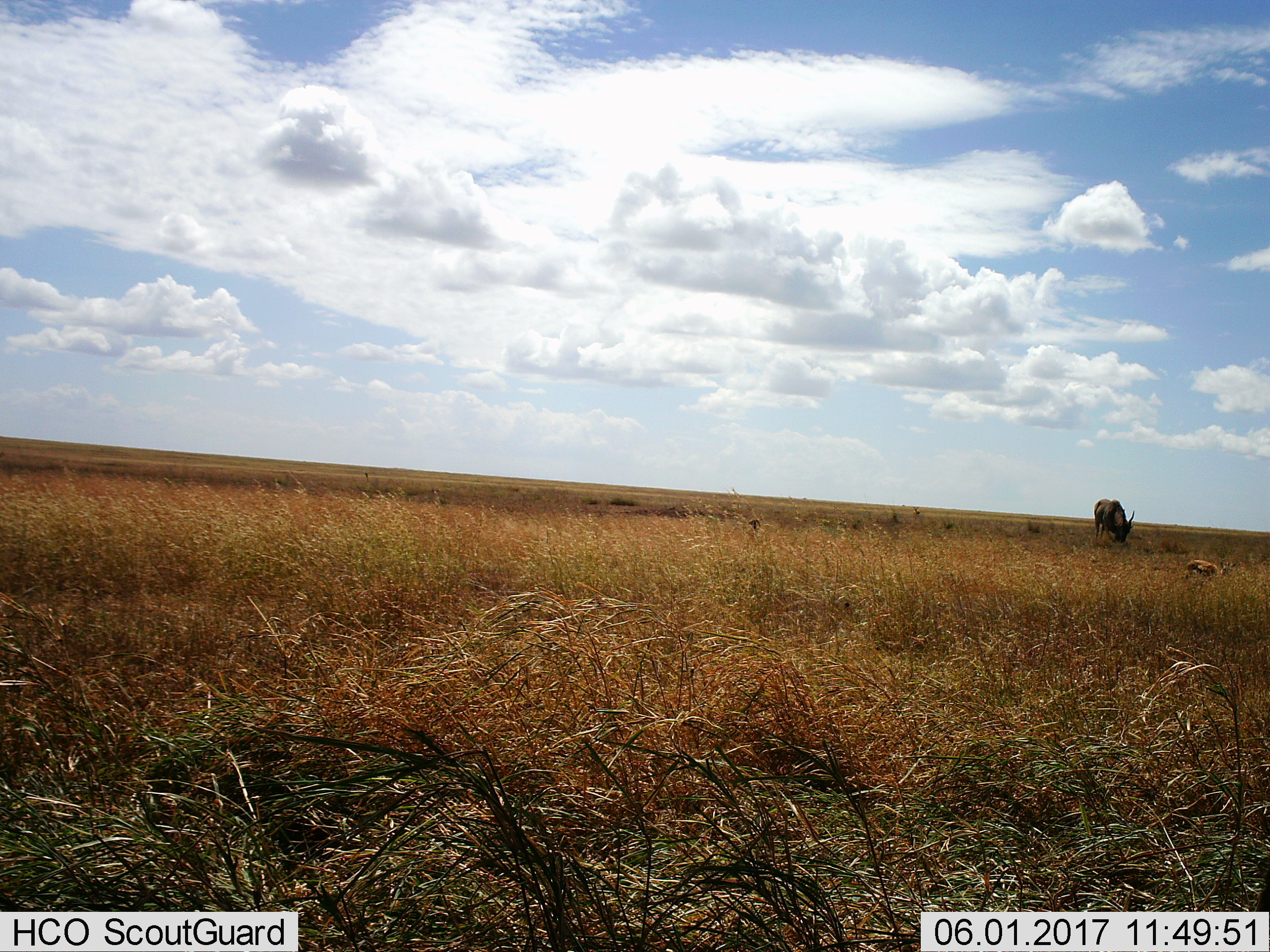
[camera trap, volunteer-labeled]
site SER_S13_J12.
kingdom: Animalia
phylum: Chordata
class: Mammalia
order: Artiodactyla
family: Bovidae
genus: Eudorcas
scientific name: Eudorcas thomsonii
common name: thomson's gazelle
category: gazellethomsons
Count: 1.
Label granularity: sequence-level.